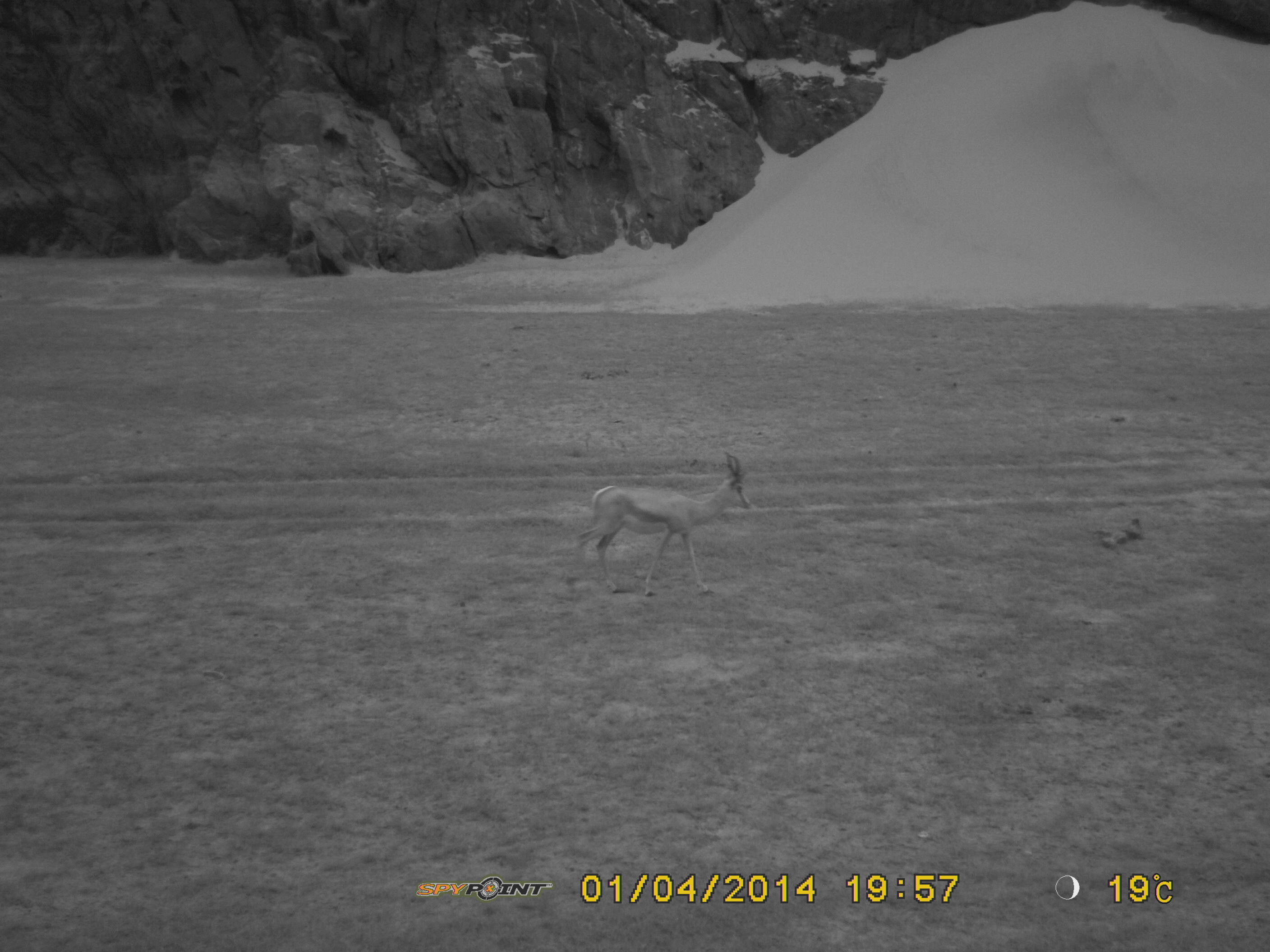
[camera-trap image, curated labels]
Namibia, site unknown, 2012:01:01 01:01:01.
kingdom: Animalia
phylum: Chordata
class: Mammalia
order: Artiodactyla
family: Bovidae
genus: Antidorcas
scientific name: Antidorcas marsupialis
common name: springbok